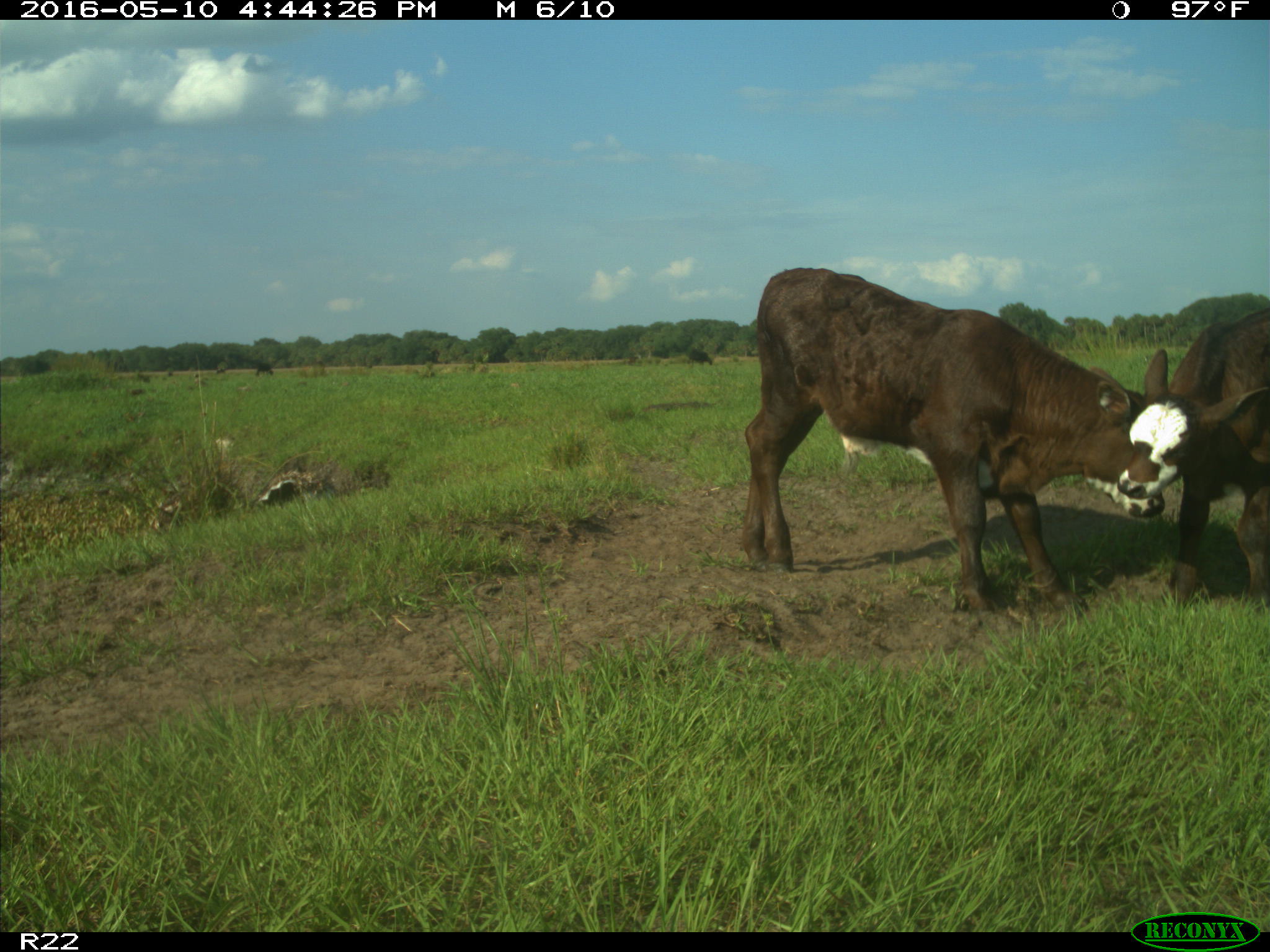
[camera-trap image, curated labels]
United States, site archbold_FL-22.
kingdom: Animalia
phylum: Chordata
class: Mammalia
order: Artiodactyla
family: Bovidae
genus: Bos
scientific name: Bos taurus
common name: domestic cow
Bos taurus (domestic cow).